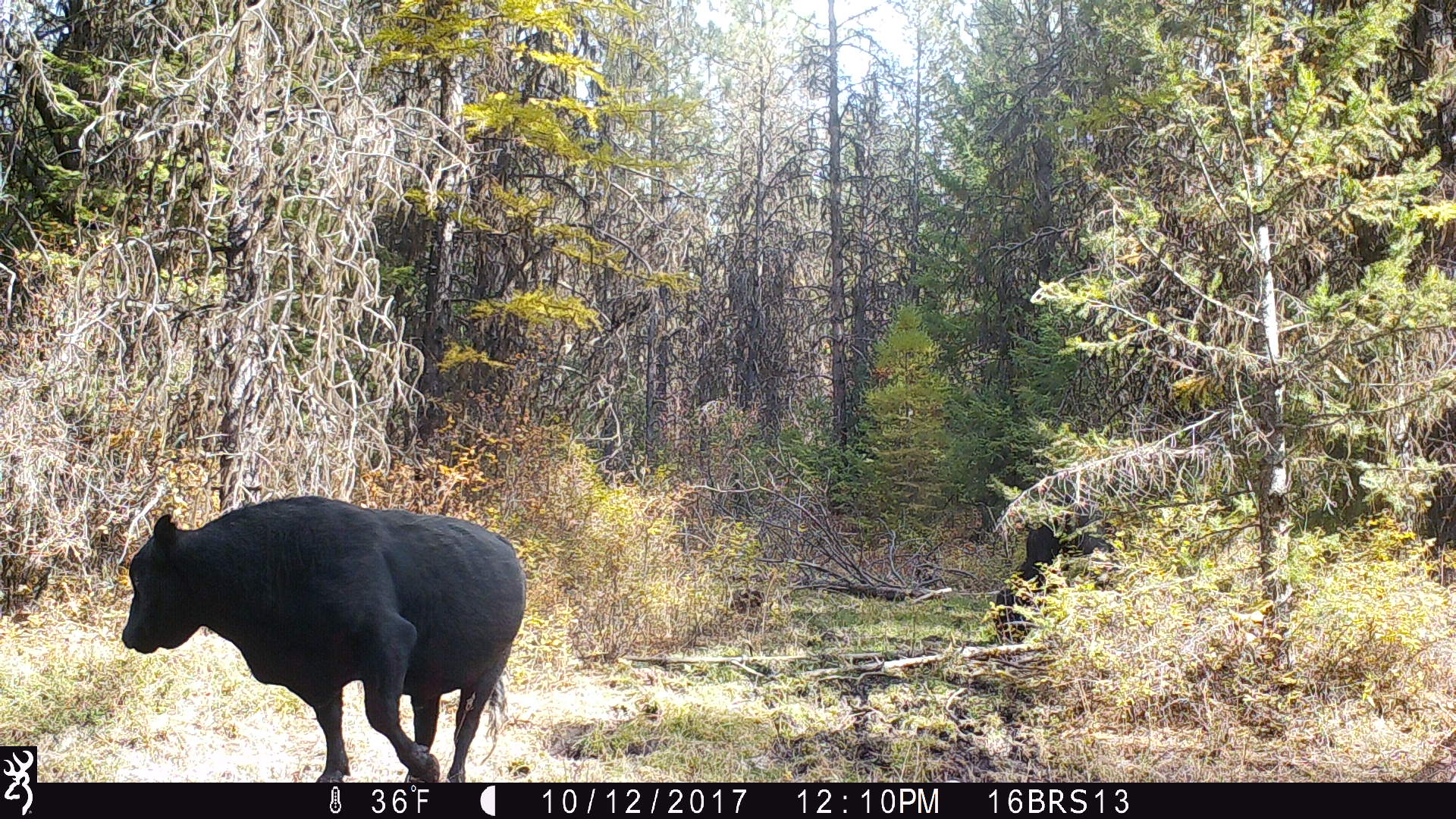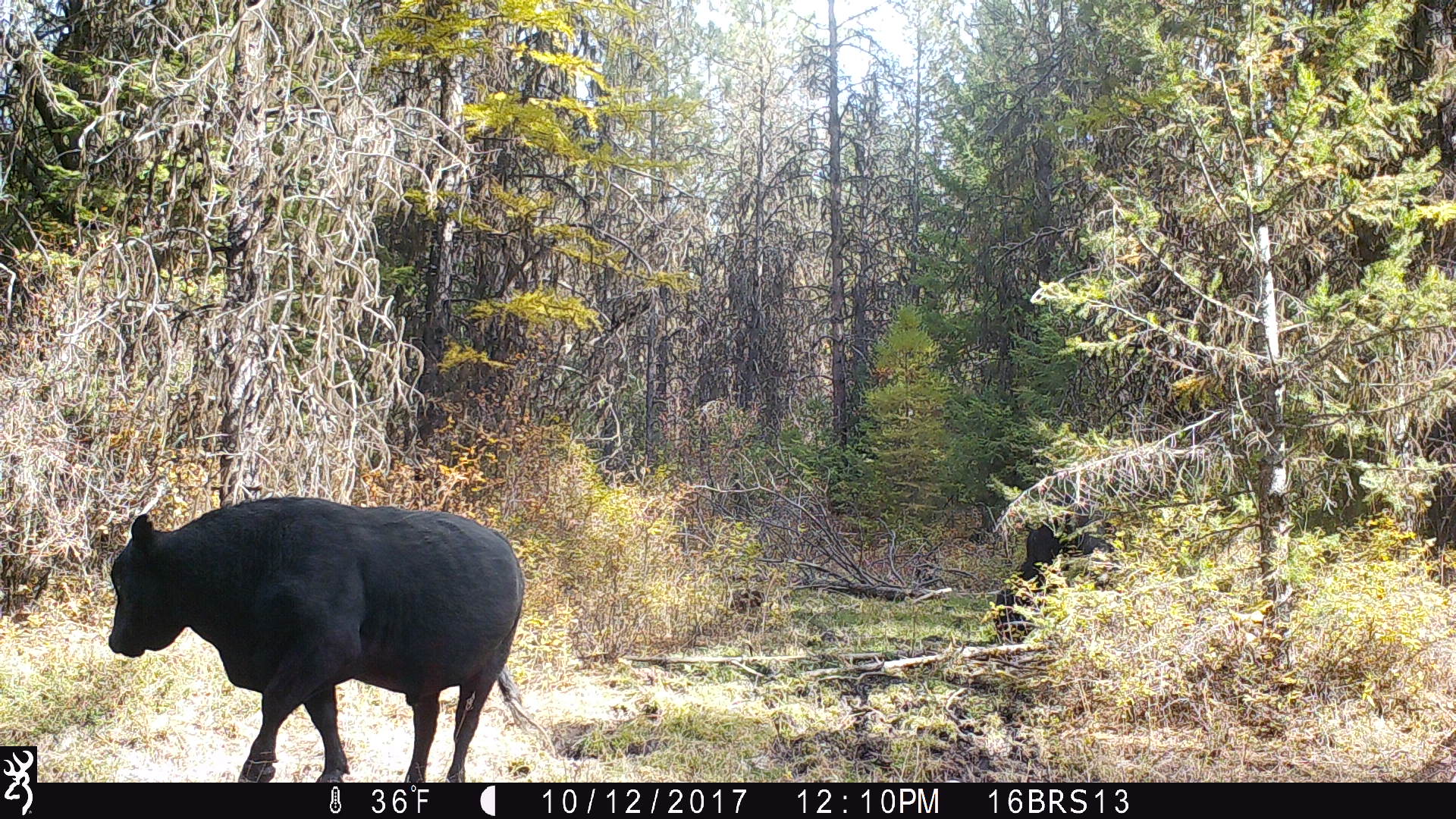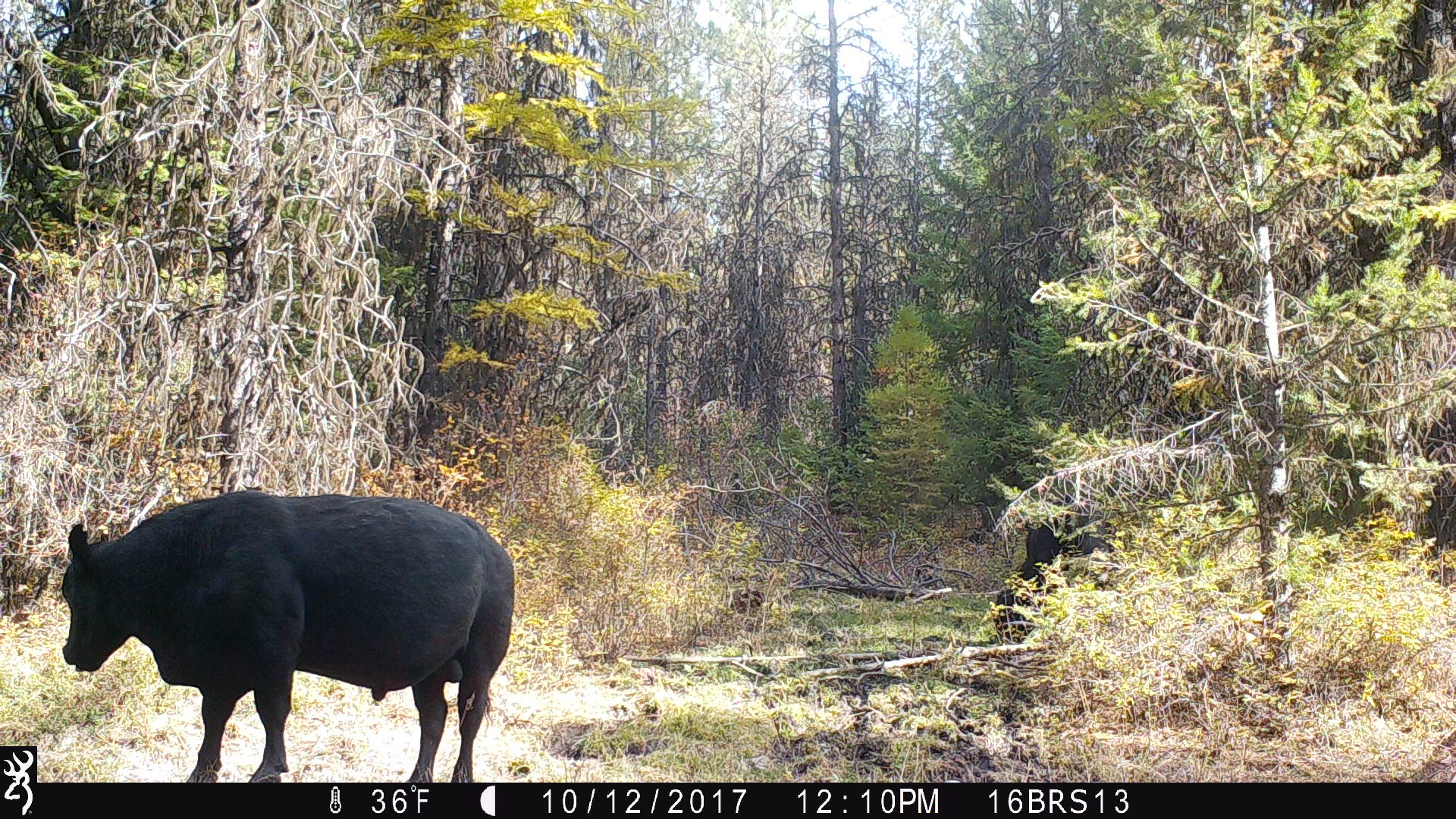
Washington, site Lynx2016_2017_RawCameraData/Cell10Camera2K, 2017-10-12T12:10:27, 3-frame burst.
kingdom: Animalia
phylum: Chordata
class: Mammalia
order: Artiodactyla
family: Bovidae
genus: Bos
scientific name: Bos taurus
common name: domestic cattle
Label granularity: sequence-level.